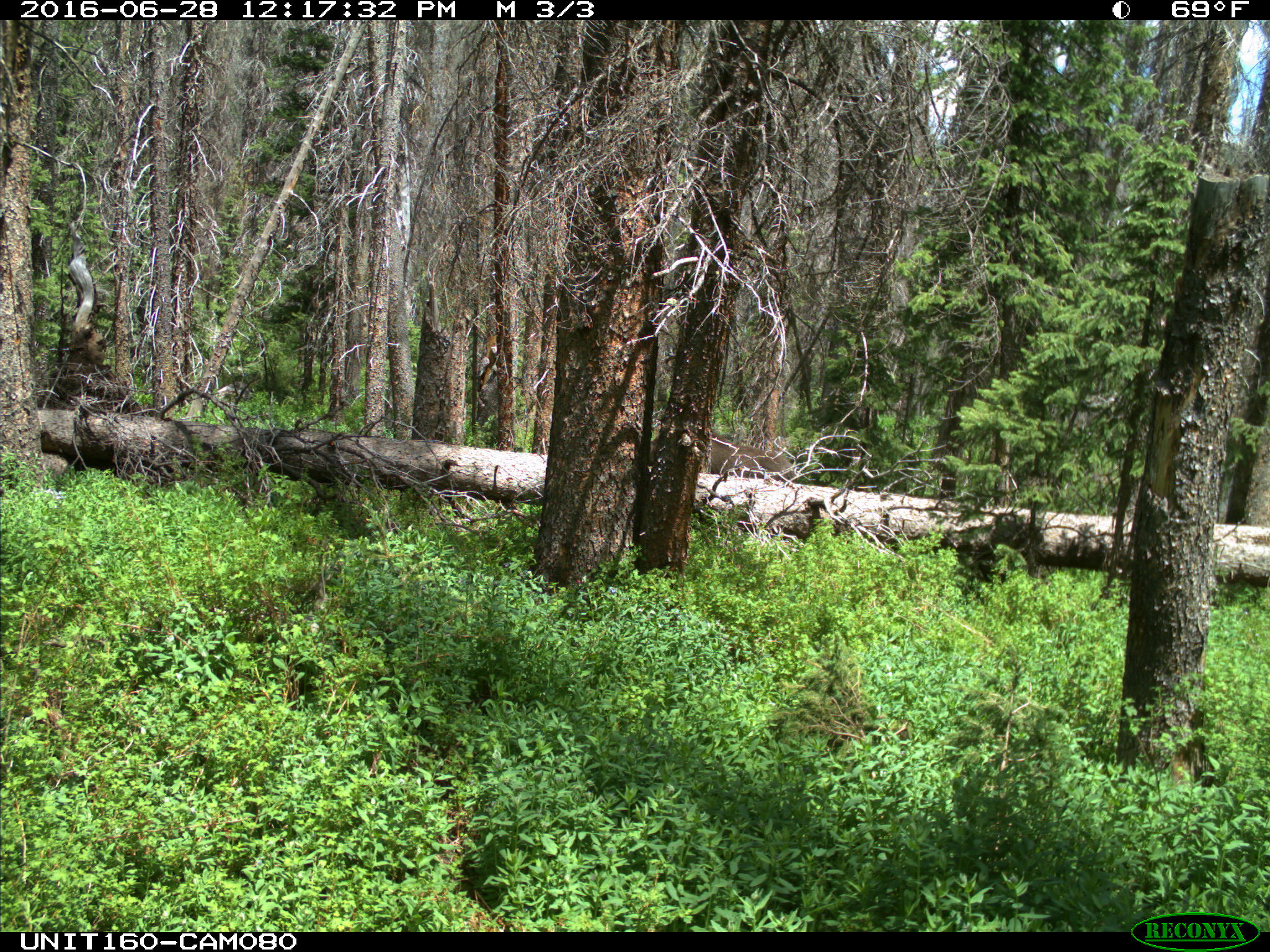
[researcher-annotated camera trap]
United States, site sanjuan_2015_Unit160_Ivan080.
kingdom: Animalia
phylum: Chordata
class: Mammalia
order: Artiodactyla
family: Cervidae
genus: Alces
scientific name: Alces alces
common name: moose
Alces alces (moose).